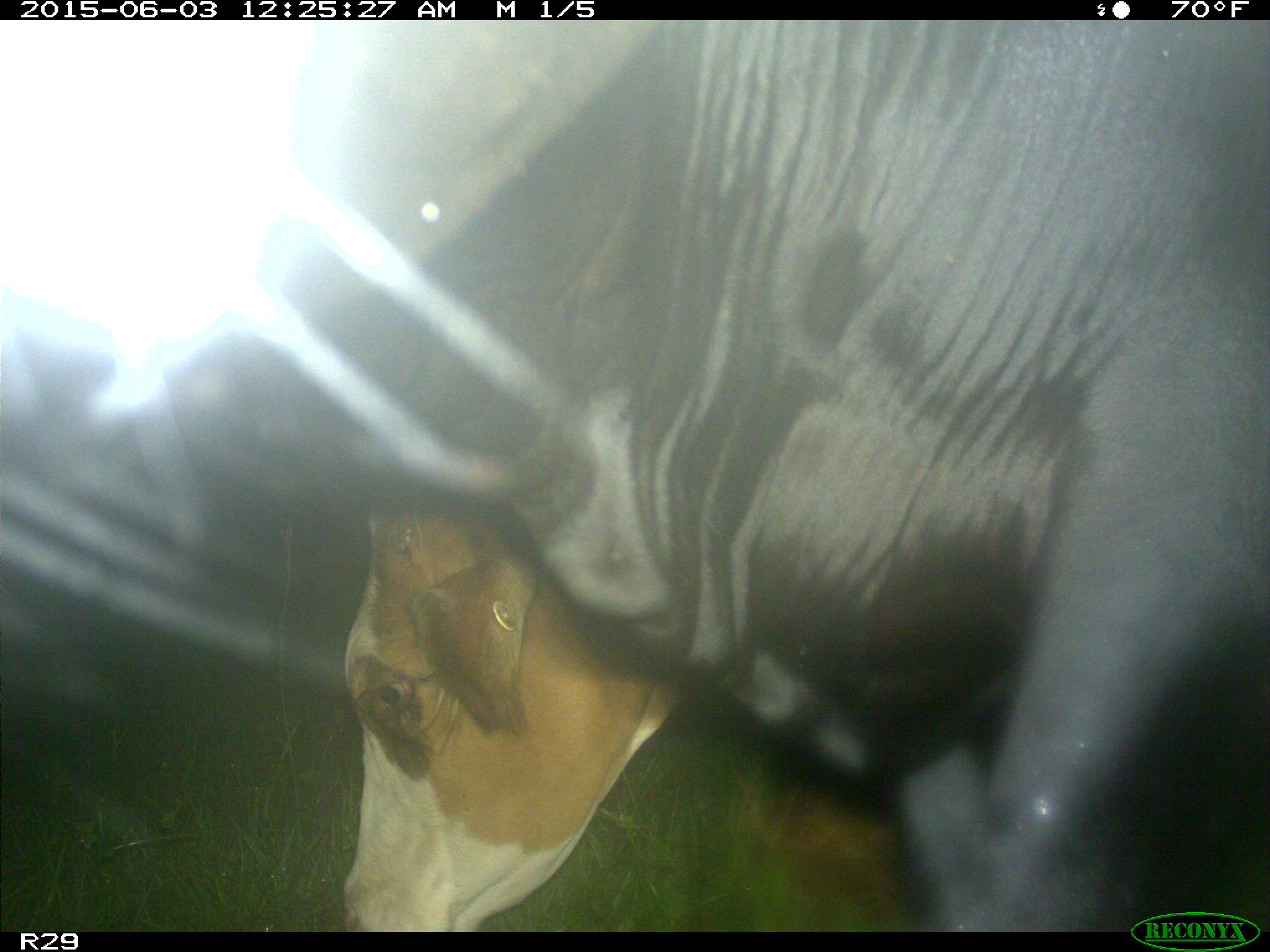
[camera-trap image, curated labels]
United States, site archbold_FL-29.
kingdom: Animalia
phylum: Chordata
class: Mammalia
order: Artiodactyla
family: Bovidae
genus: Bos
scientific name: Bos taurus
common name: domestic cow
Bos taurus (domestic cow).